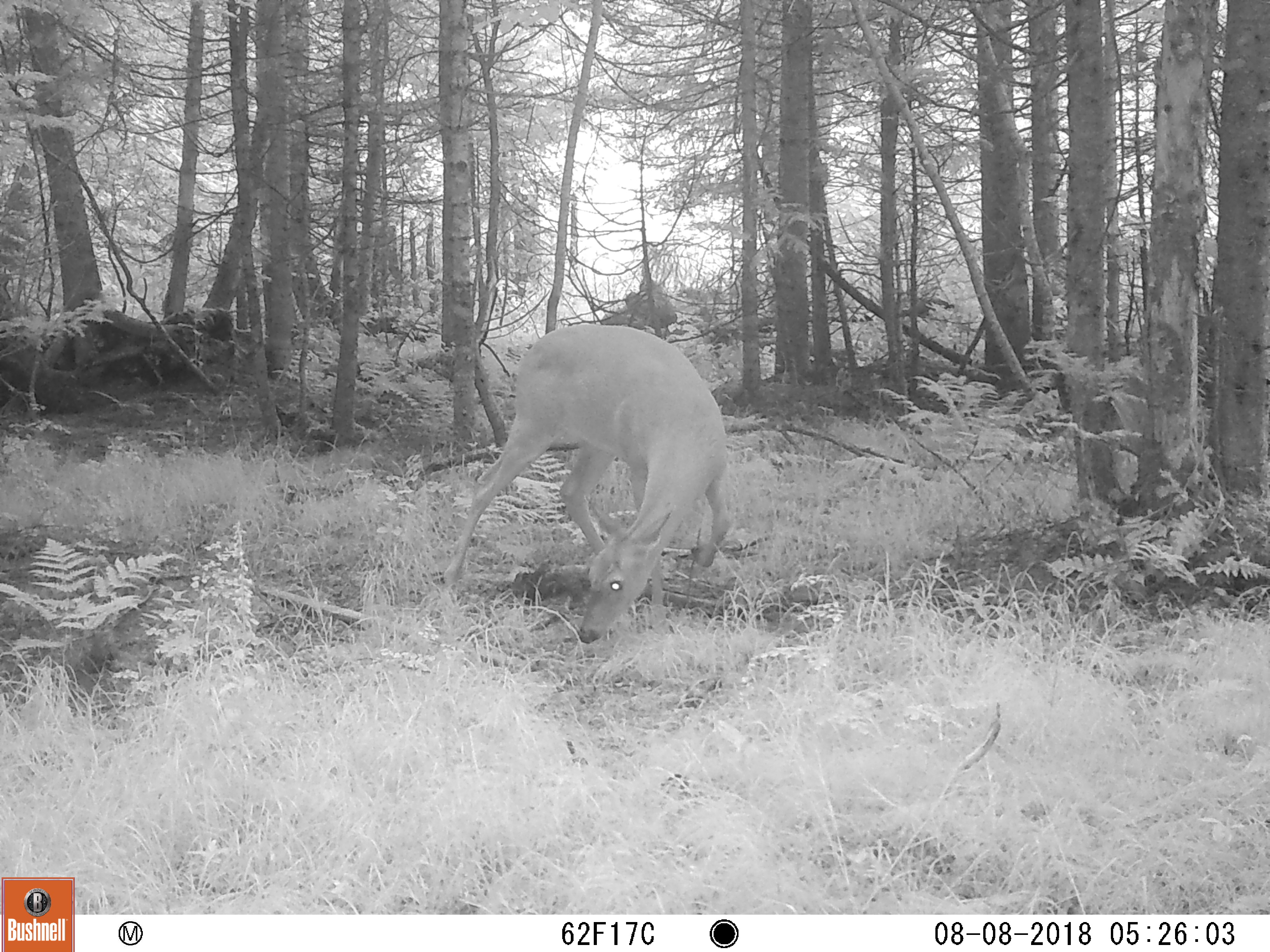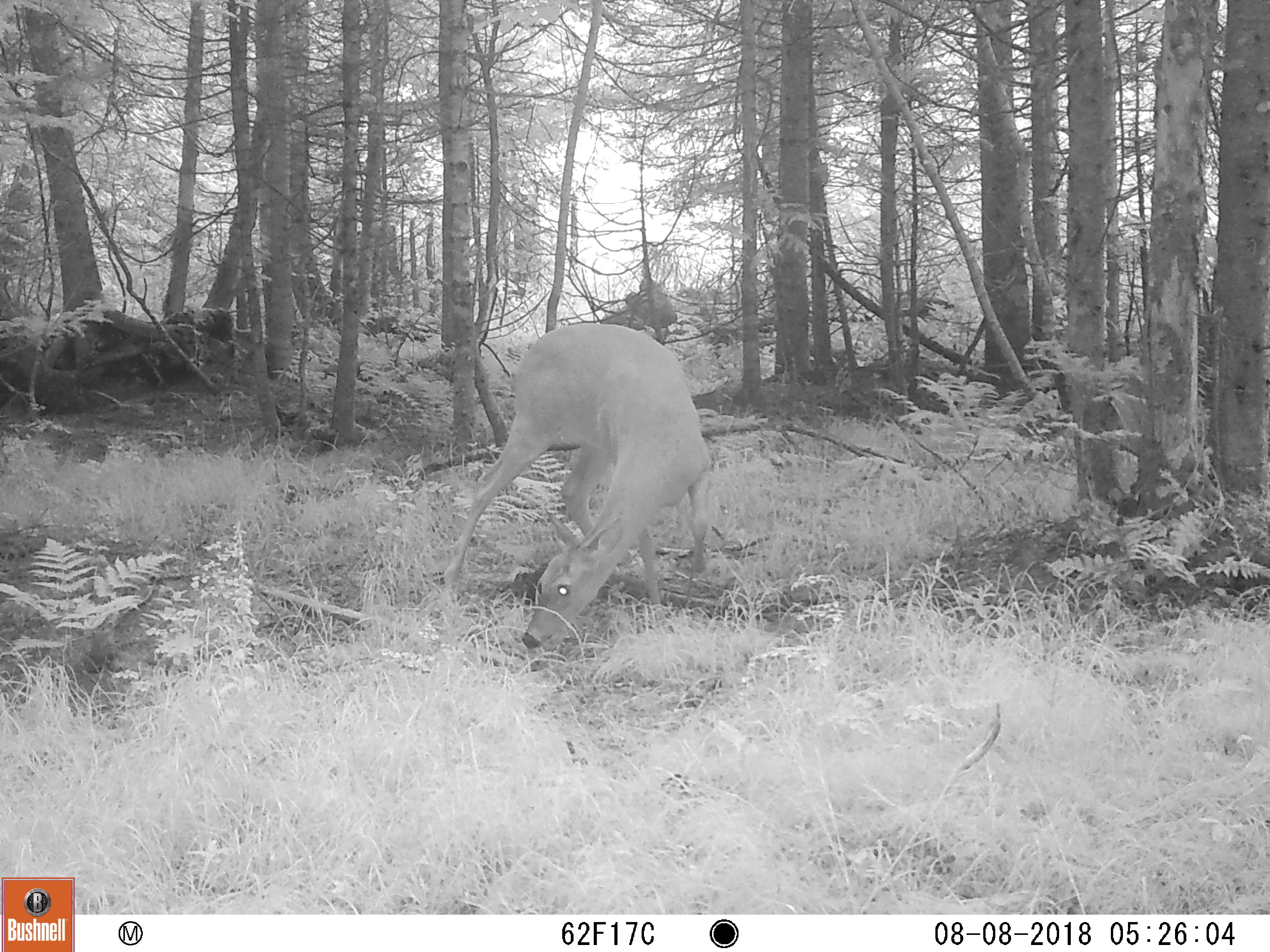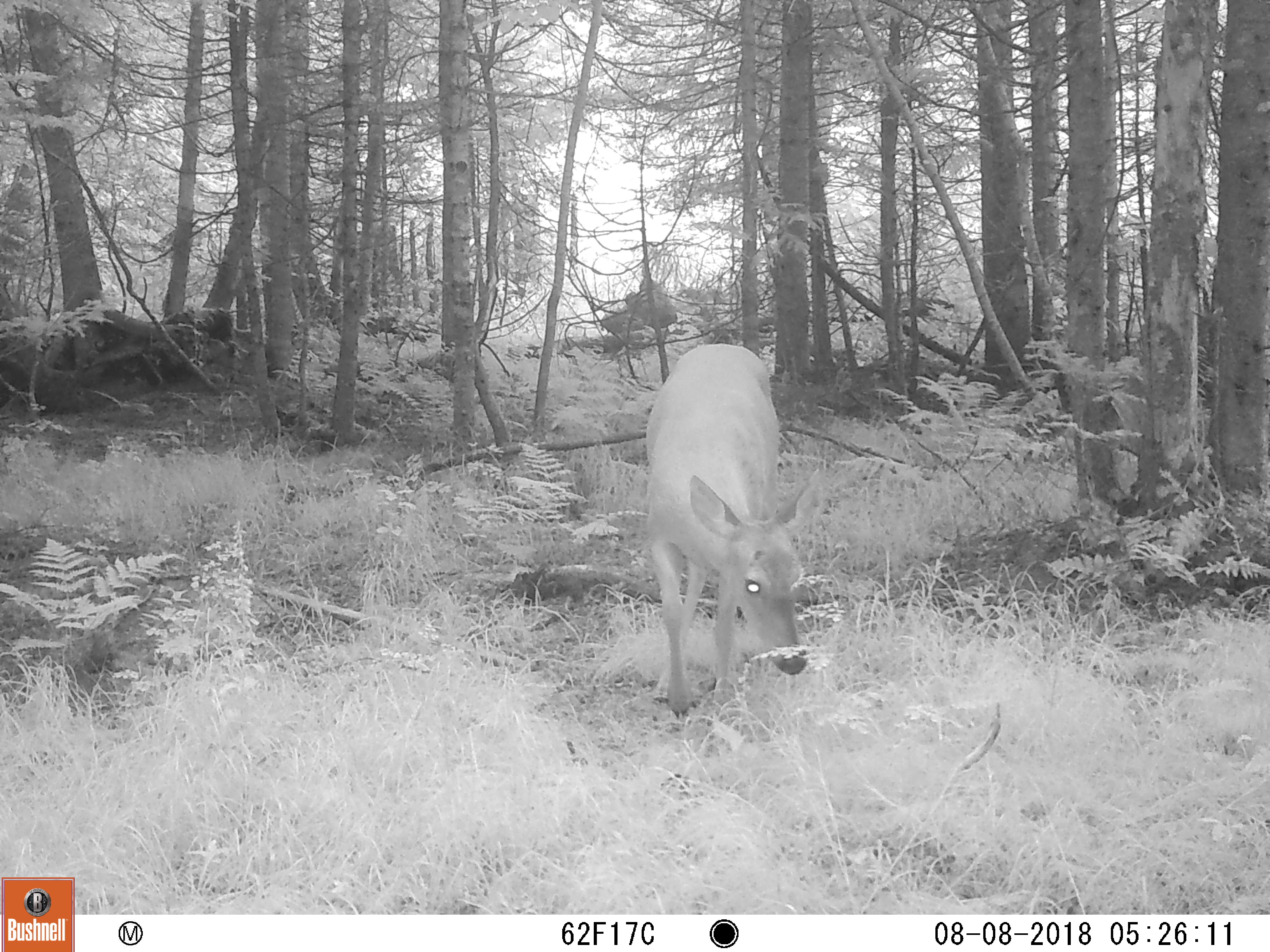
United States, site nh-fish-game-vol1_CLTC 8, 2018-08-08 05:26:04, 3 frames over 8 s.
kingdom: Animalia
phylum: Chordata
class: Mammalia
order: Artiodactyla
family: Cervidae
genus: Odocoileus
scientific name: Odocoileus virginianus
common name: white-tailed deer